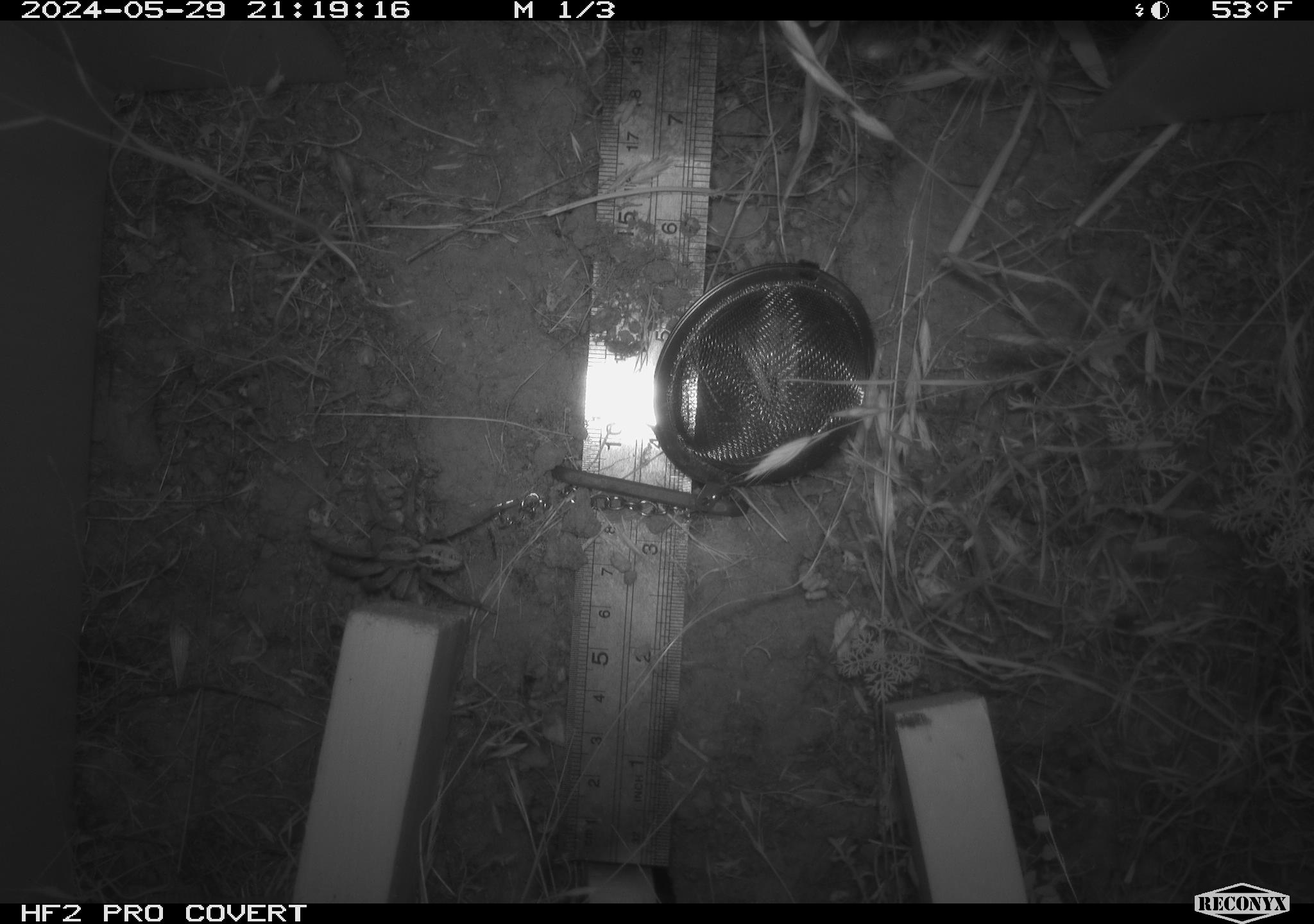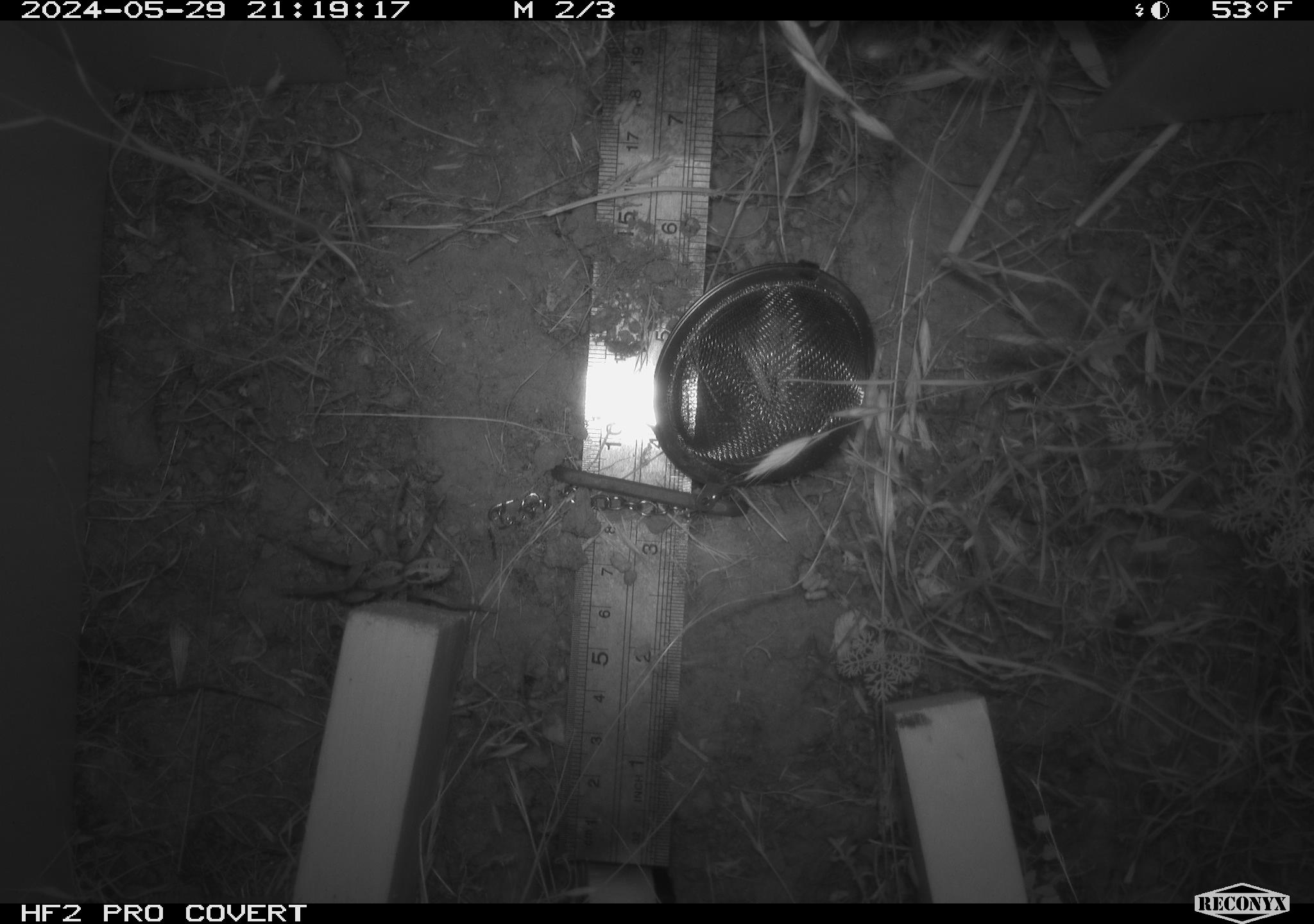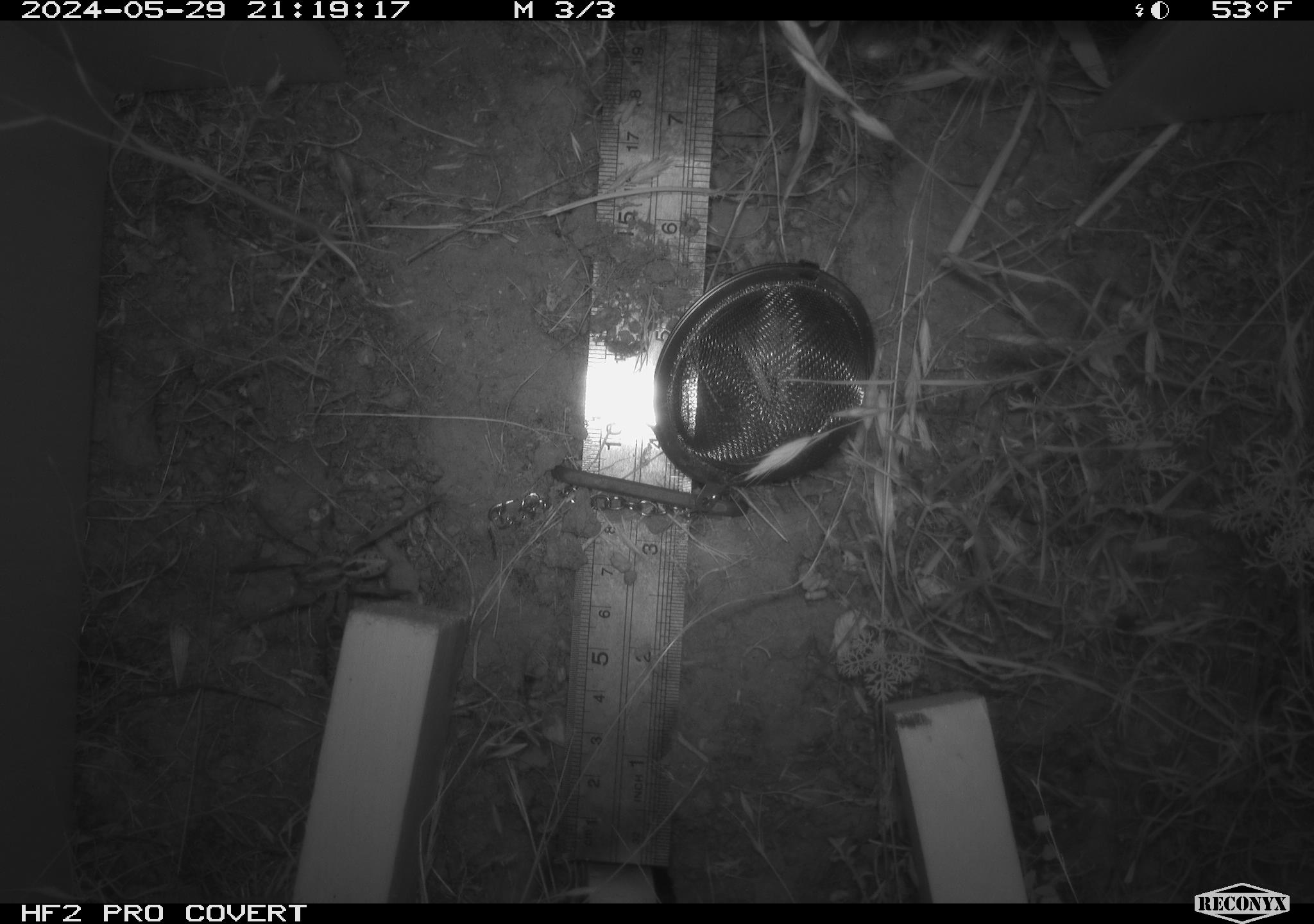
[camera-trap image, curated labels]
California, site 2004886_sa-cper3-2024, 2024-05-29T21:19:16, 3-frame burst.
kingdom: Animalia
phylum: Arthropoda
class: Arachnida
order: Araneae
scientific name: Araneae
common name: spider